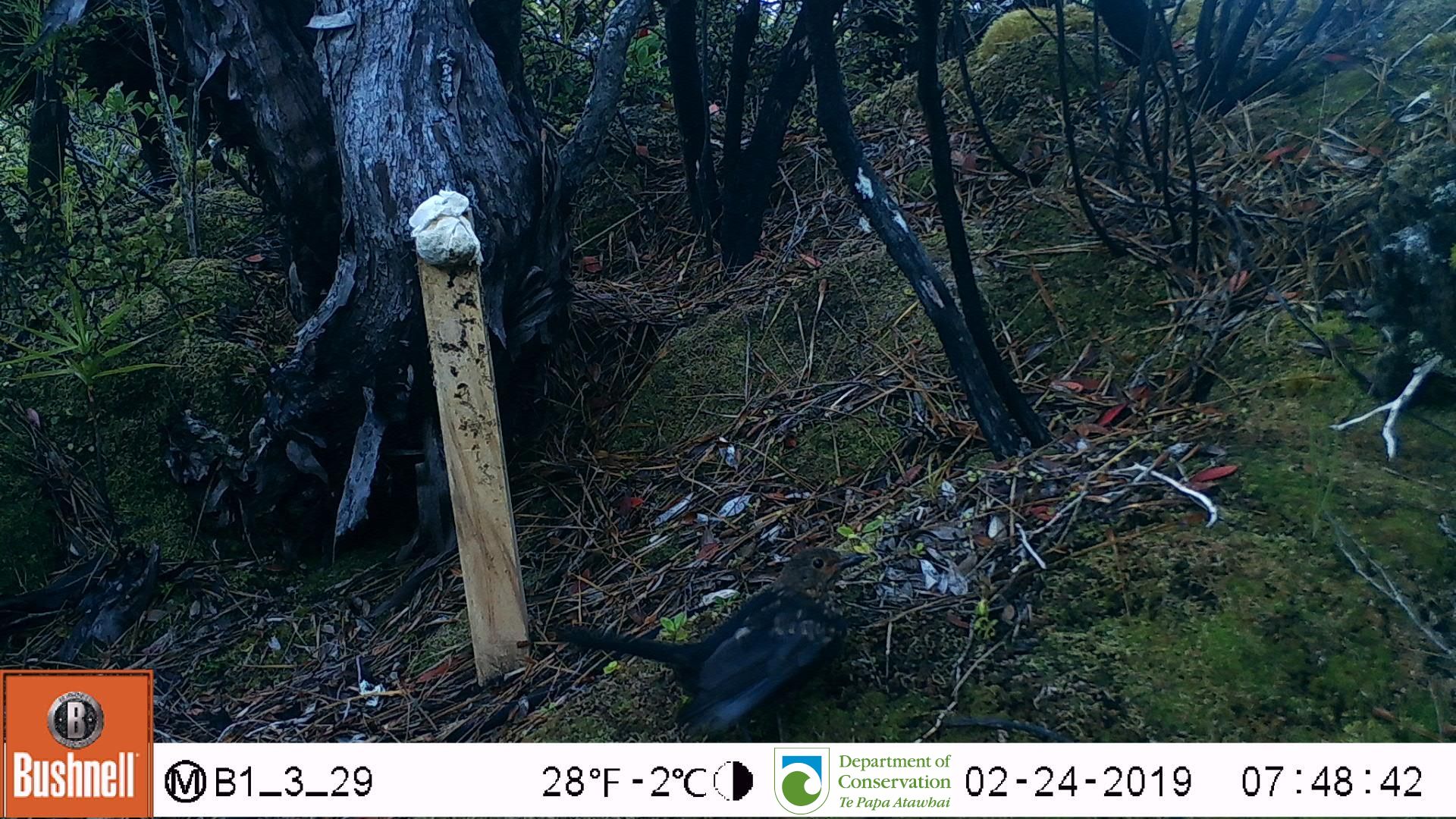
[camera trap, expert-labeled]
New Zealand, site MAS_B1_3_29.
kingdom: Animalia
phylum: Chordata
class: Aves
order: Passeriformes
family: Turdidae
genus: Turdus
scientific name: Turdus merula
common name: eurasian blackbird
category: blackbird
Blackbird (eurasian blackbird) (Turdus merula).